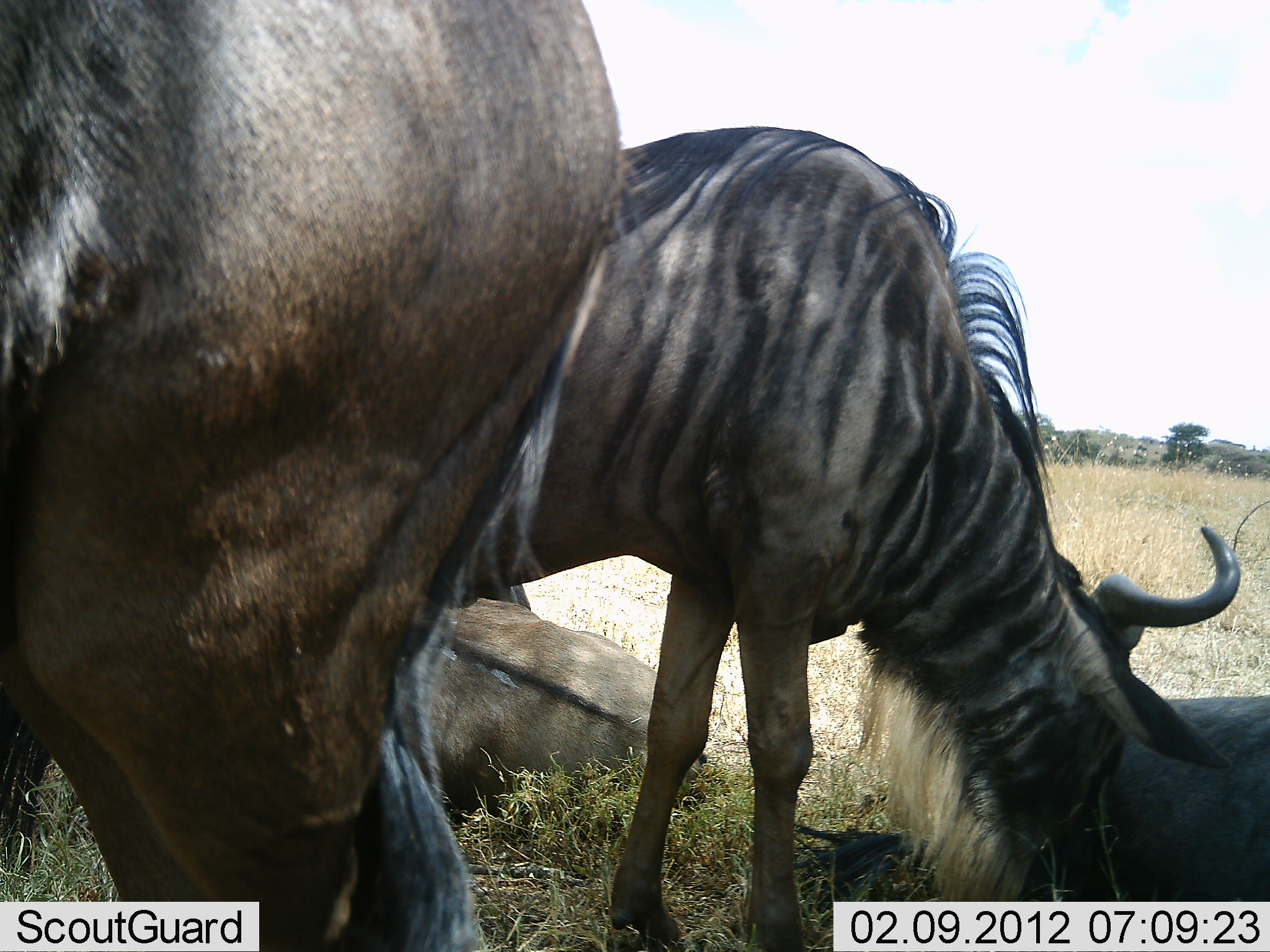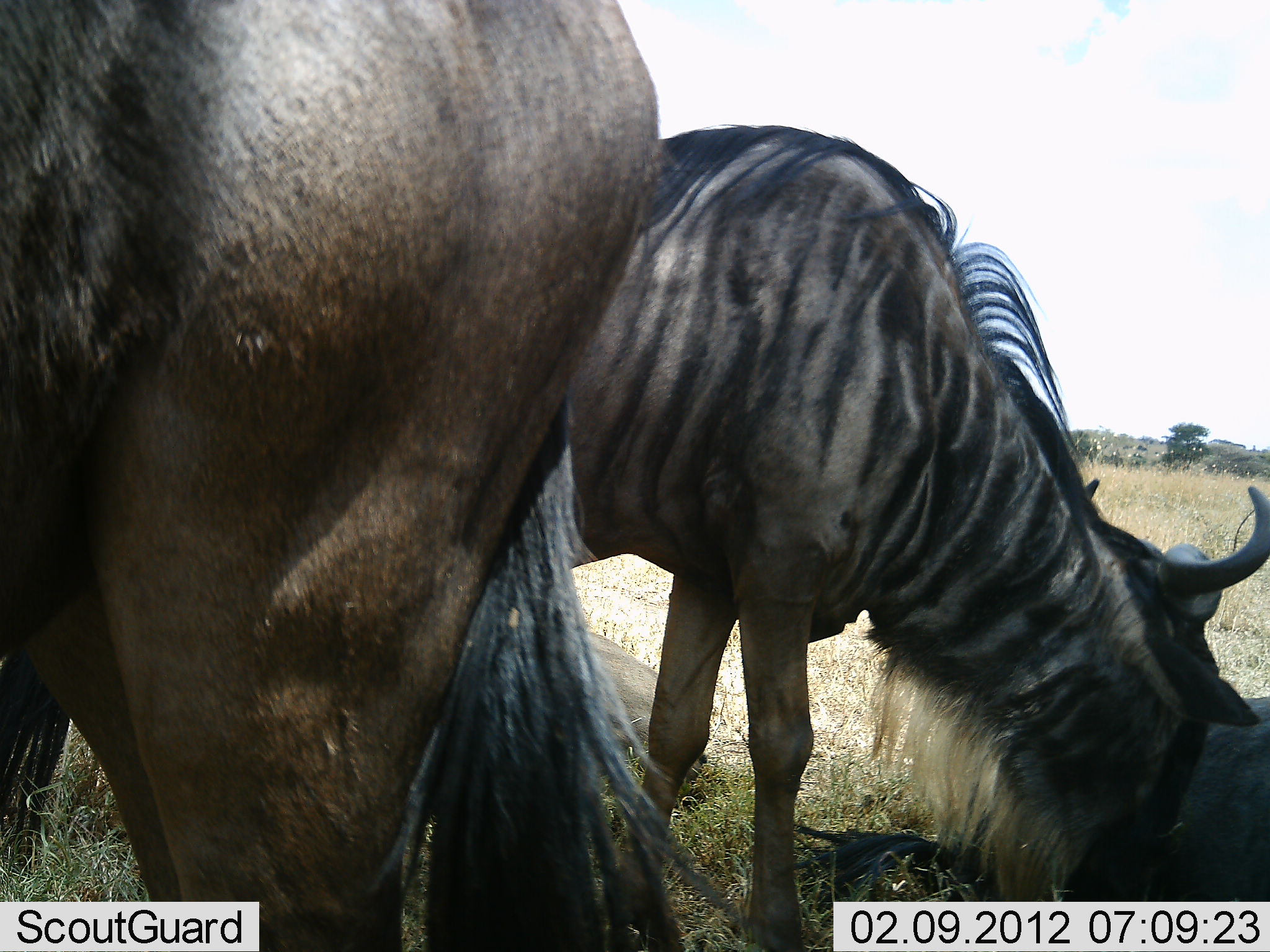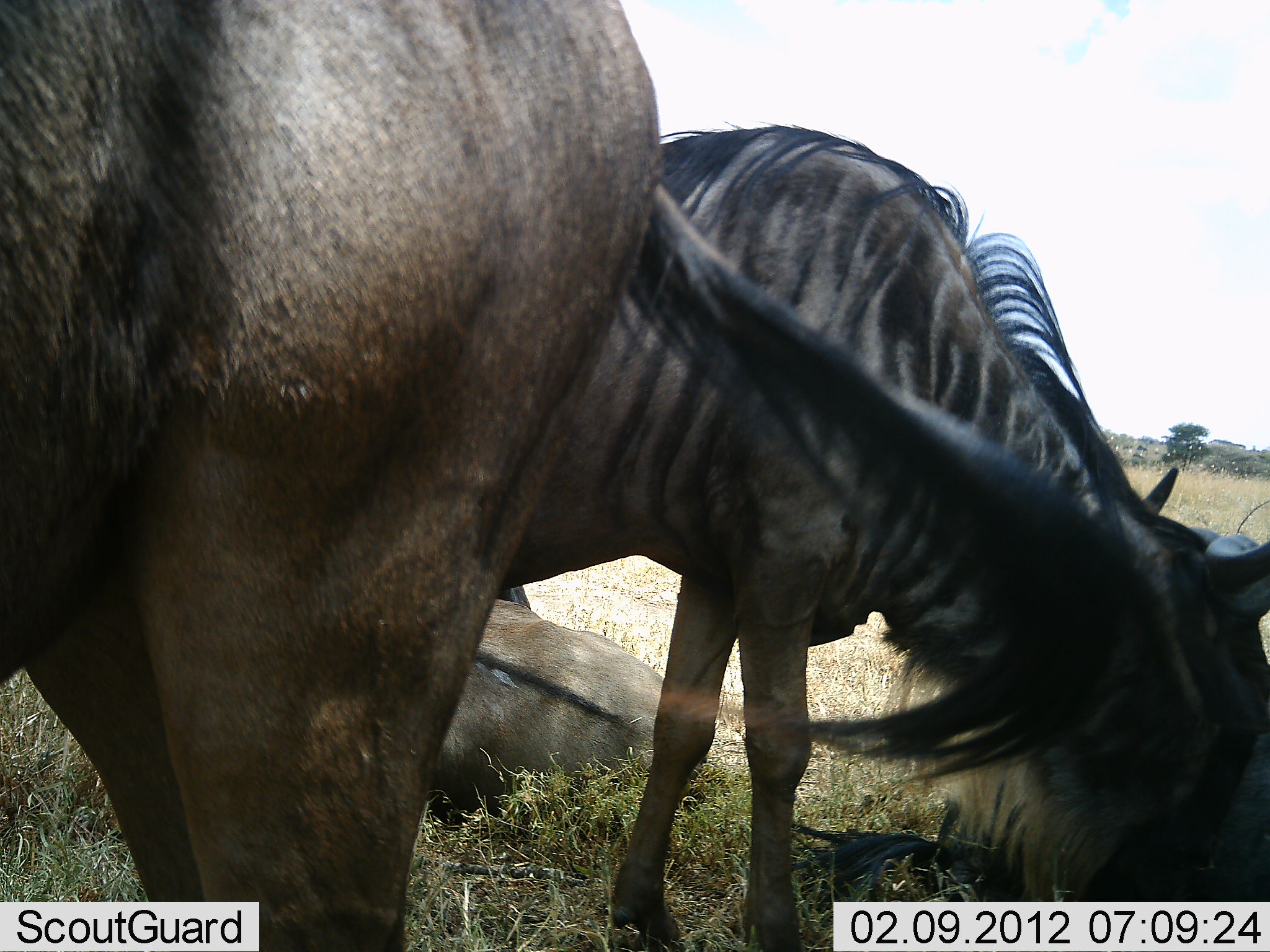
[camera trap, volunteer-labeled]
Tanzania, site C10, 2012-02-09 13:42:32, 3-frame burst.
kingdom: Animalia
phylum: Chordata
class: Mammalia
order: Artiodactyla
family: Bovidae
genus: Connochaetes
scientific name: Connochaetes taurinus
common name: blue wildebeest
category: wildebeest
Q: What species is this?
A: Wildebeest (blue wildebeest) (Connochaetes taurinus).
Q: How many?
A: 4.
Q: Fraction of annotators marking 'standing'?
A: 82%.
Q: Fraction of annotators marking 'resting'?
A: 73%.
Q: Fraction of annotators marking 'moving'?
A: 0%.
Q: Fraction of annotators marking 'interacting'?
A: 27%.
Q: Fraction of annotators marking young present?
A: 9%.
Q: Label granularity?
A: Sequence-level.